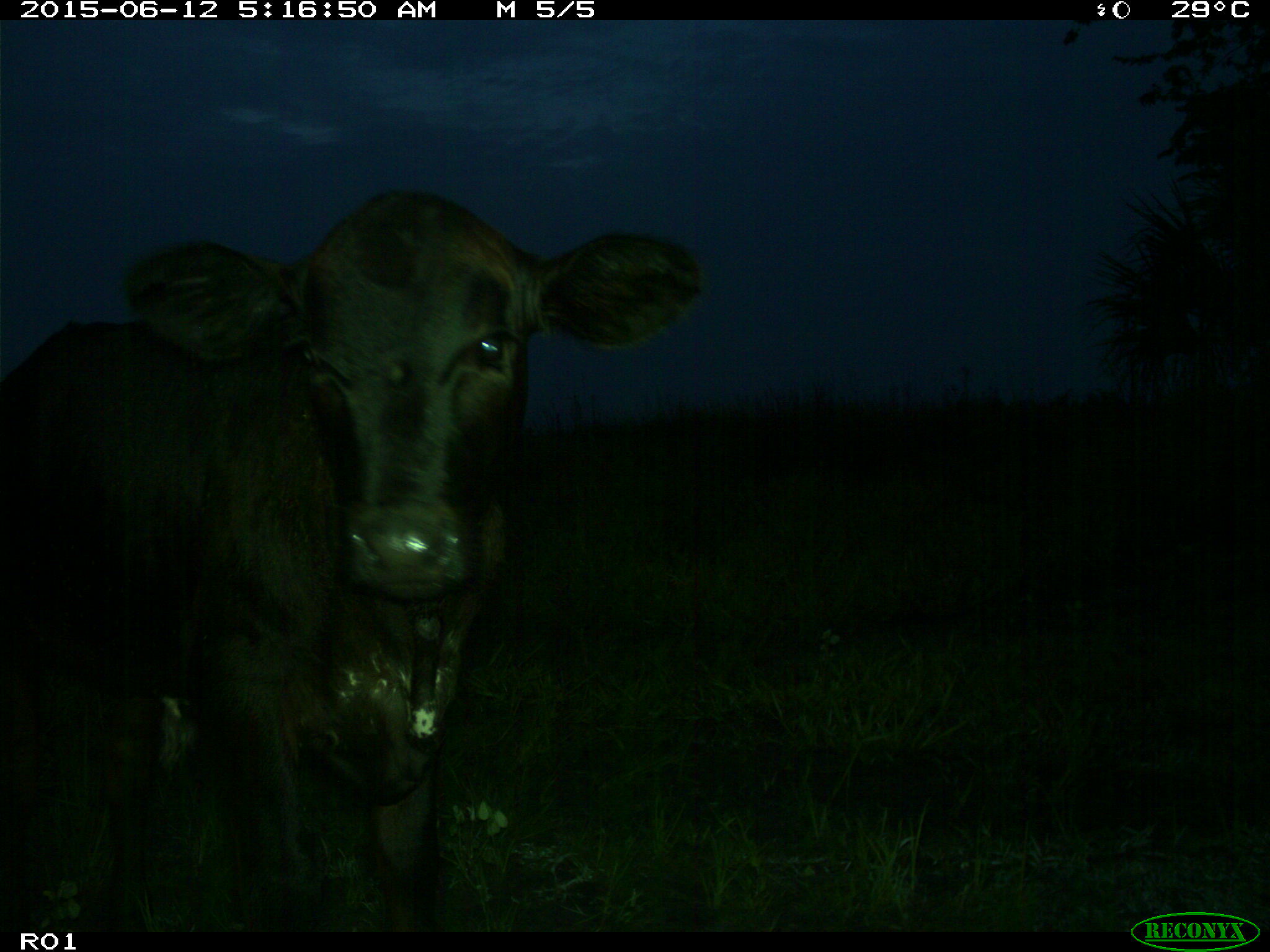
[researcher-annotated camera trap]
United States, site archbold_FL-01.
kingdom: Animalia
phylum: Chordata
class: Mammalia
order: Artiodactyla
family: Bovidae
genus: Bos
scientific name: Bos taurus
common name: domestic cow